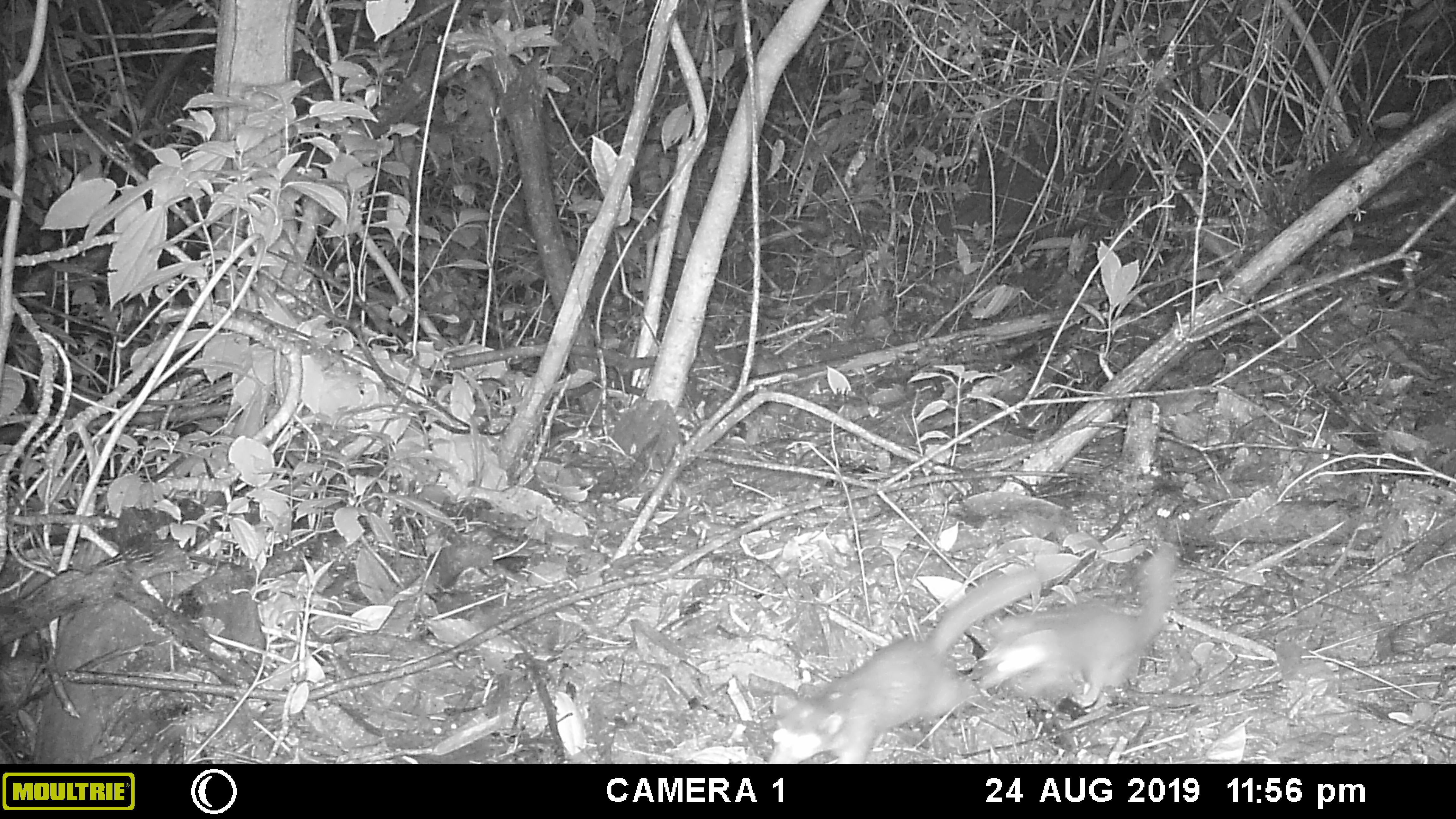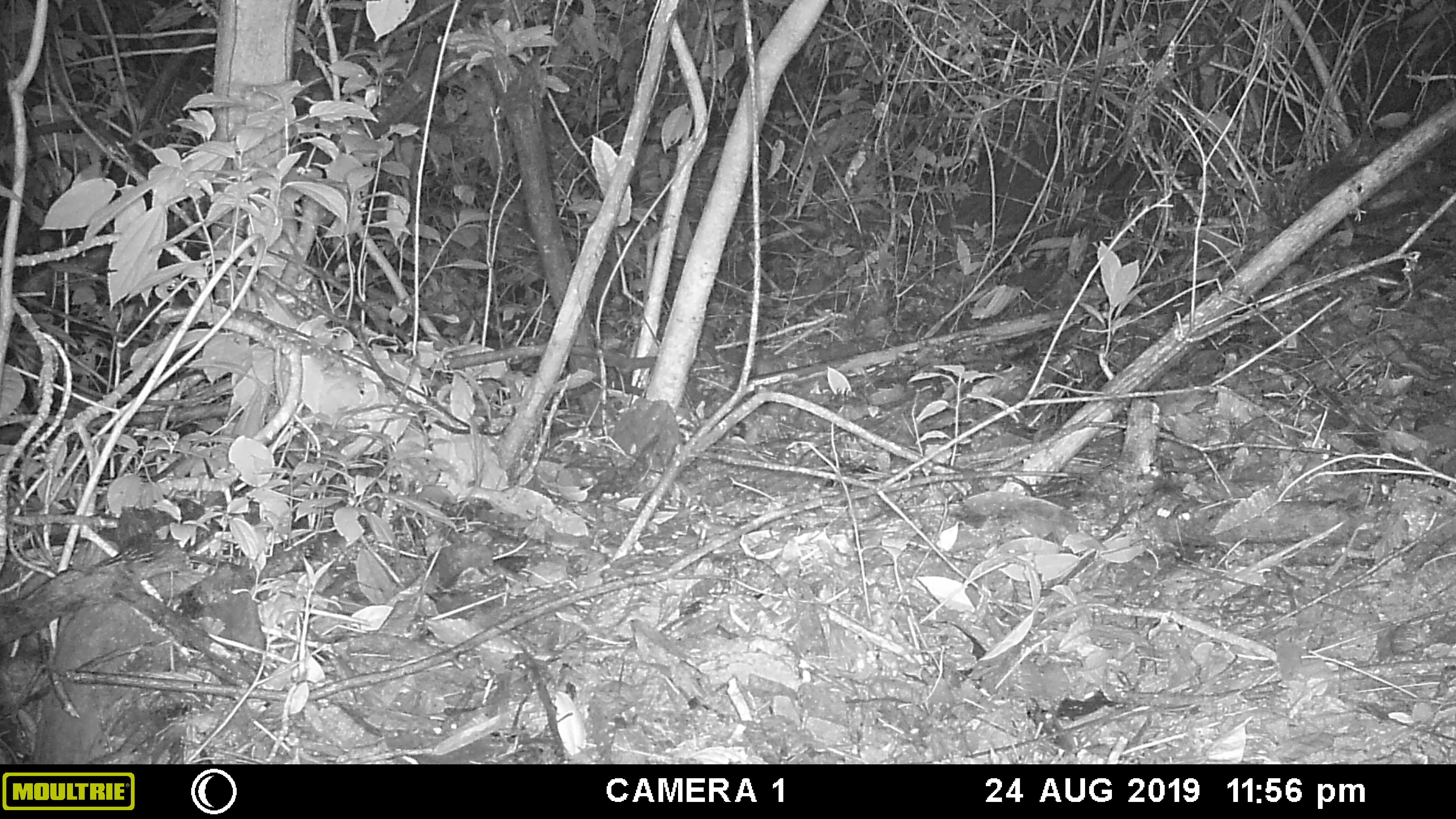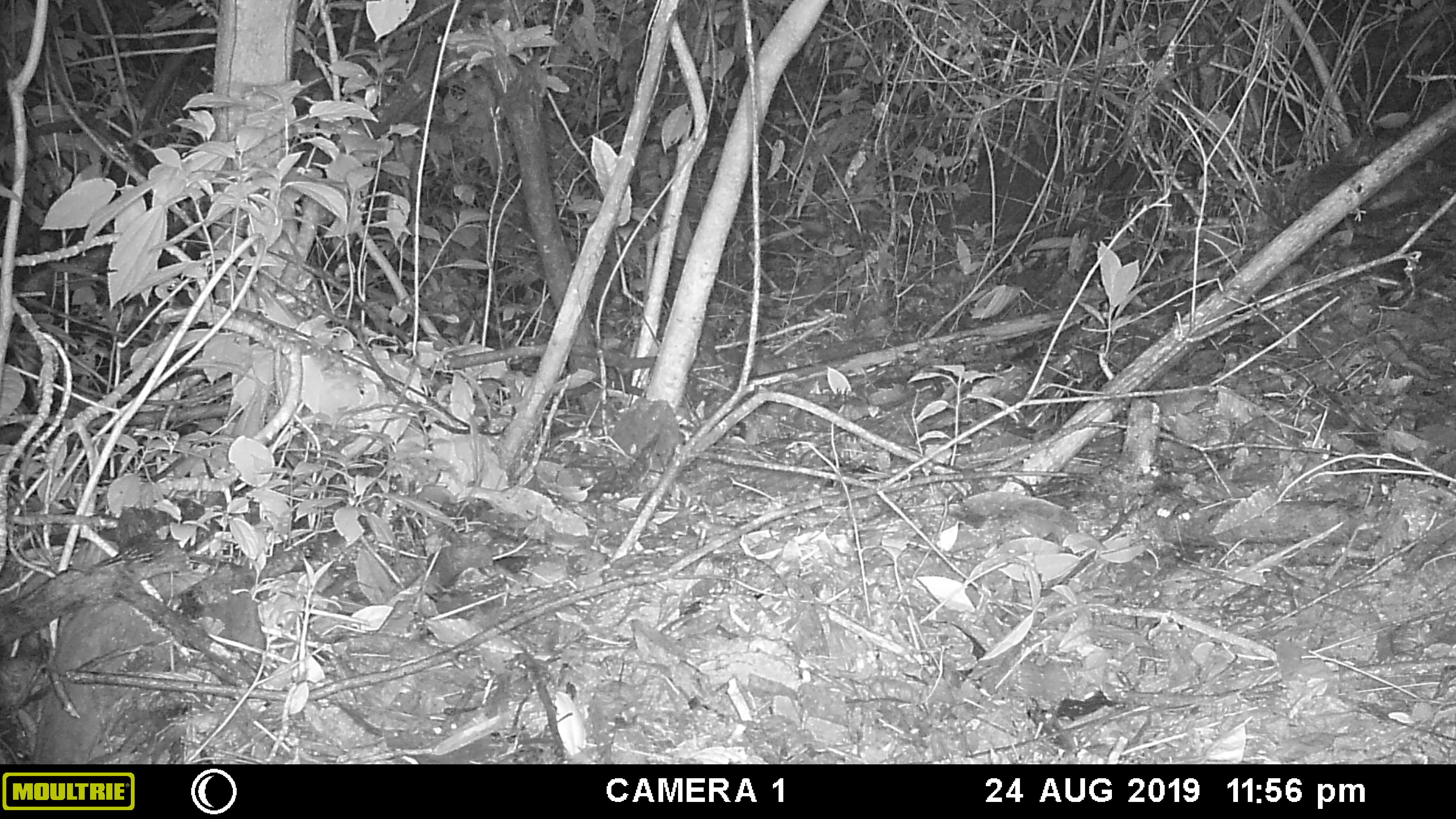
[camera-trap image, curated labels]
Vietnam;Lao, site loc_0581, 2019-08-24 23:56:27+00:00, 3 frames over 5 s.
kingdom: Animalia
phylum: Chordata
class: Mammalia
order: Carnivora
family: Mustelidae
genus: Melogale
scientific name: Melogale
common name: ferret badger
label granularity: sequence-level